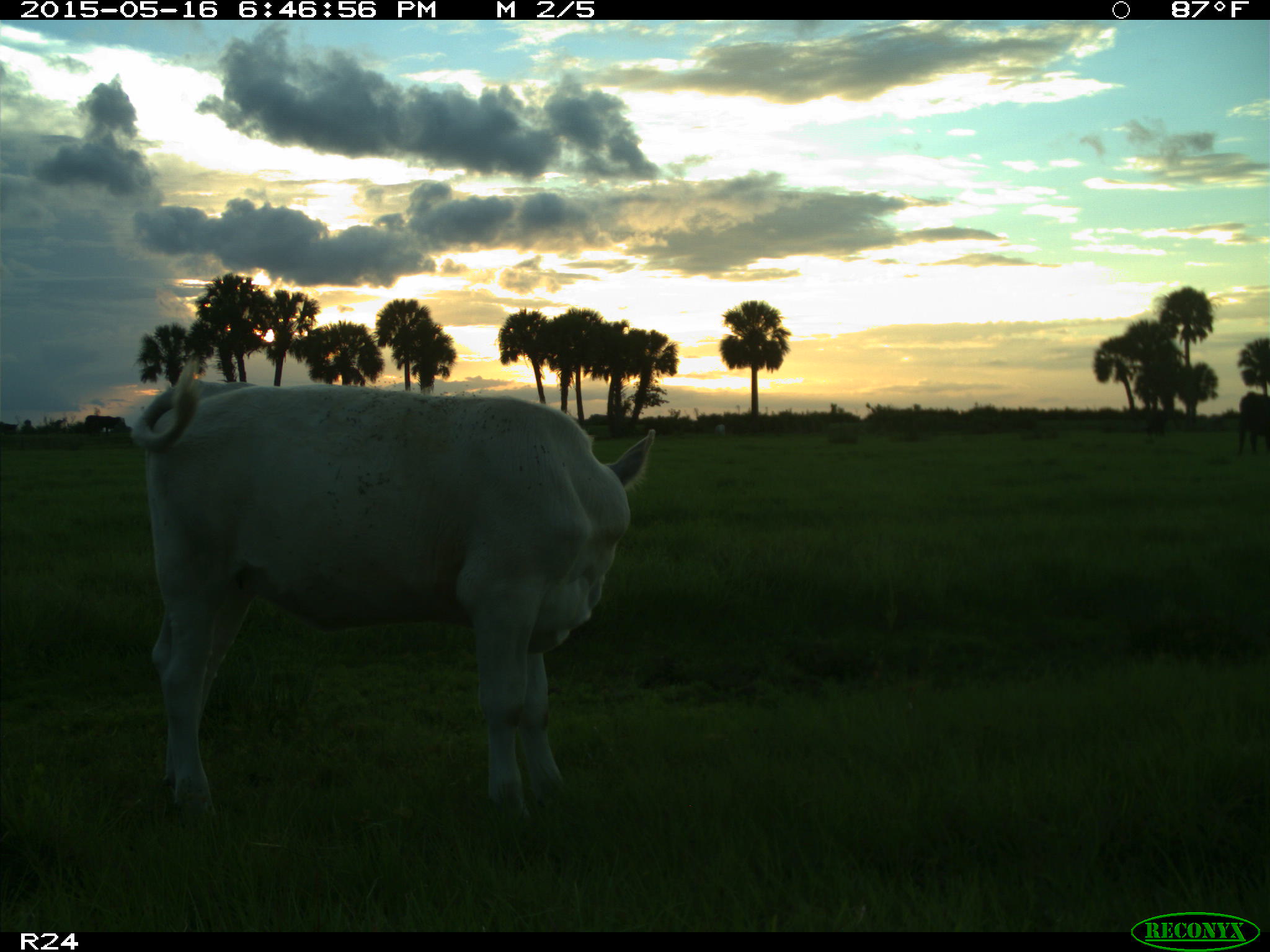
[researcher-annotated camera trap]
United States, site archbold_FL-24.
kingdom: Animalia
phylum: Chordata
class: Mammalia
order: Artiodactyla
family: Bovidae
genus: Bos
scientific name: Bos taurus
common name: domestic cow